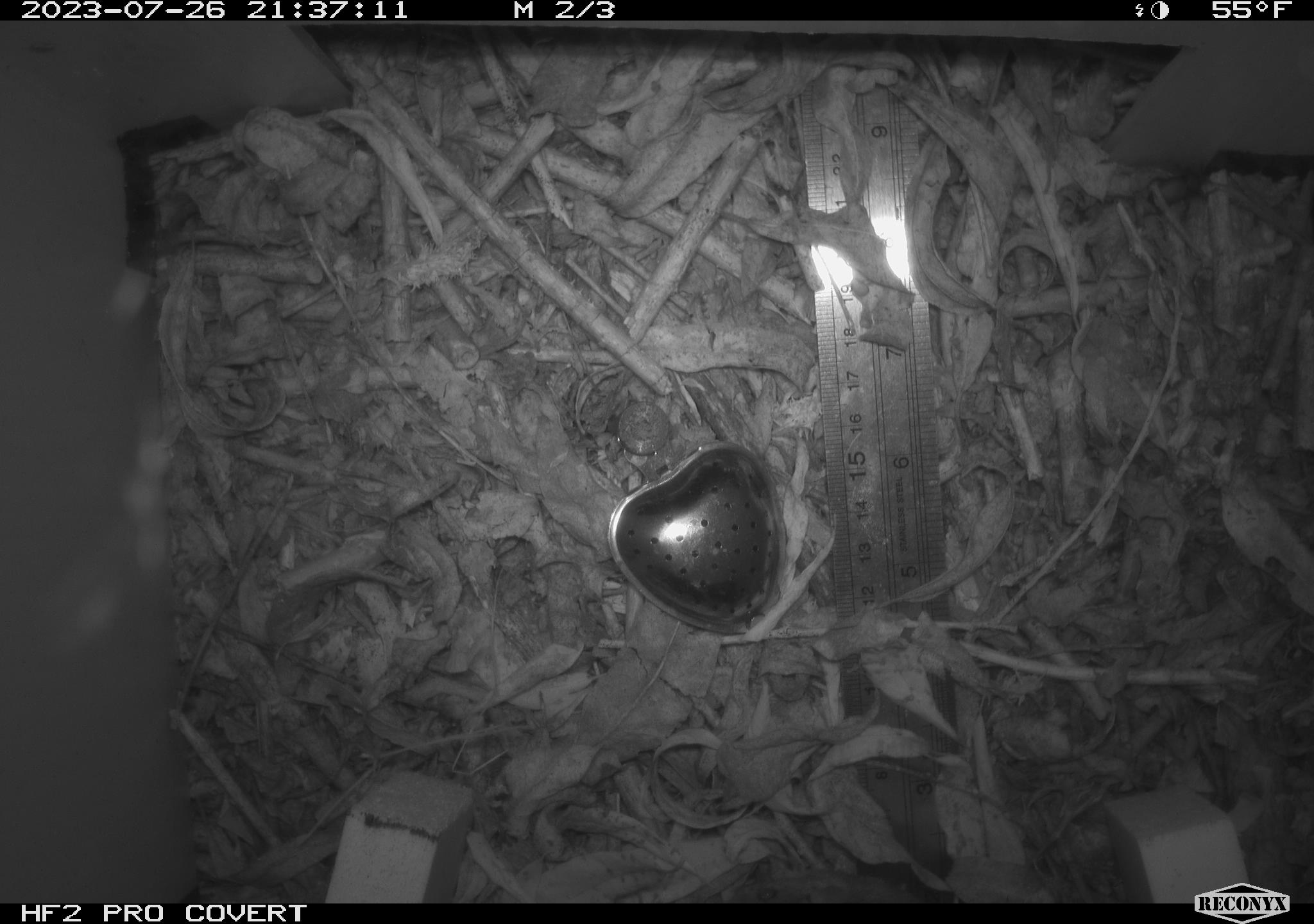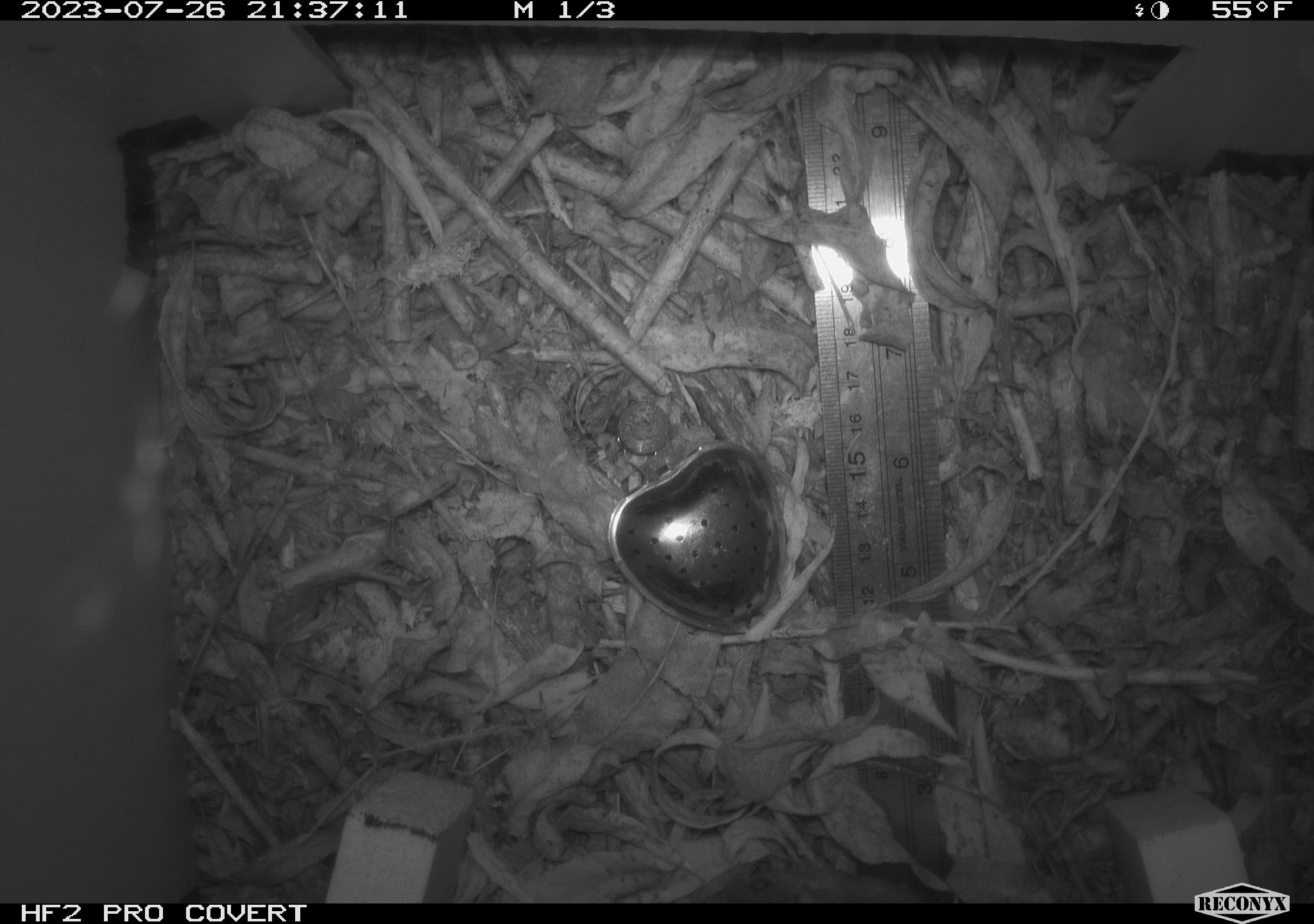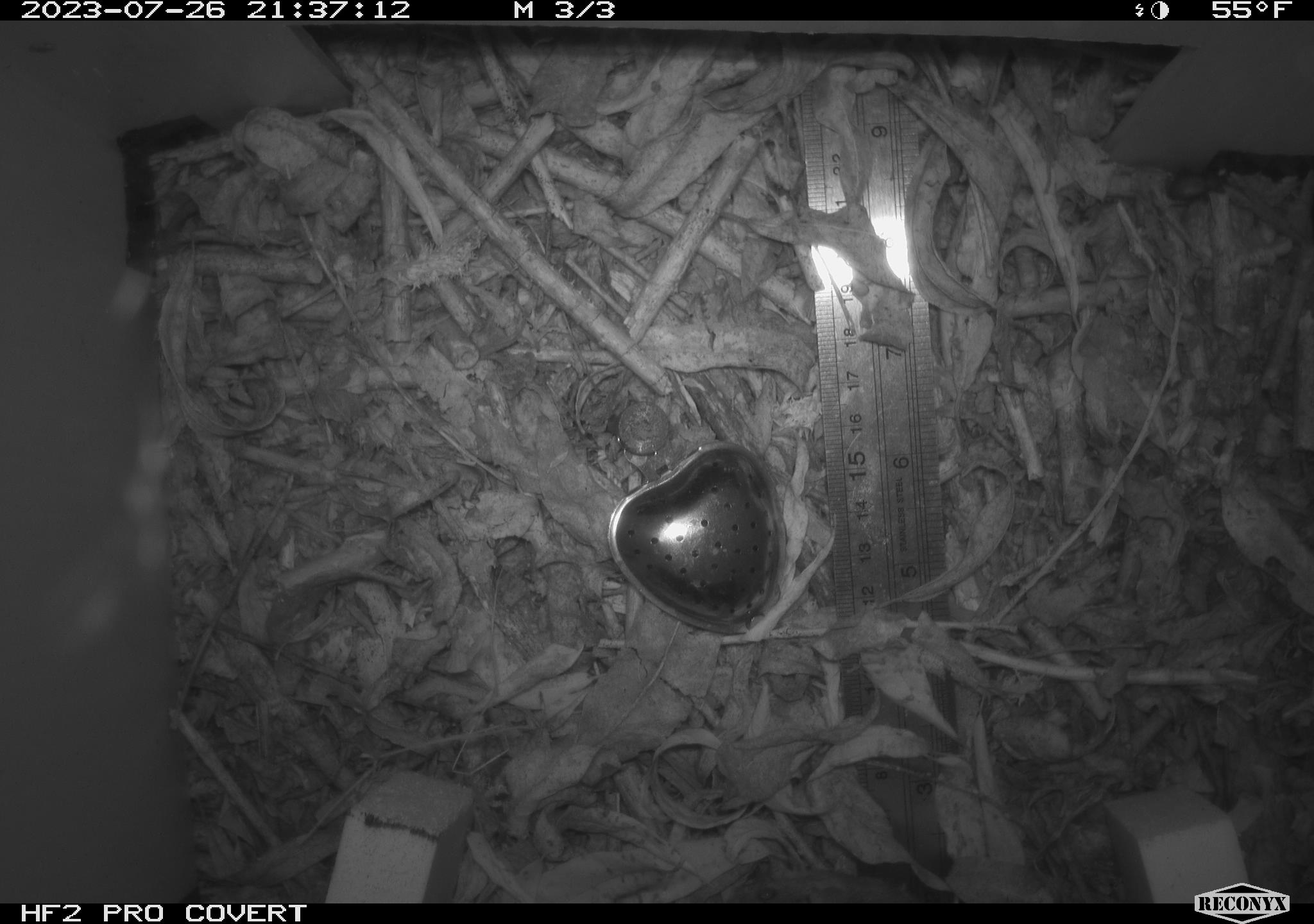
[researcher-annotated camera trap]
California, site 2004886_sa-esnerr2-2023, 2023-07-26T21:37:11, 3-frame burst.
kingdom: Animalia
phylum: Chordata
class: Mammalia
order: Rodentia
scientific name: Rodentia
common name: mouse species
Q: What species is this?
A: Mouse species (Rodentia).